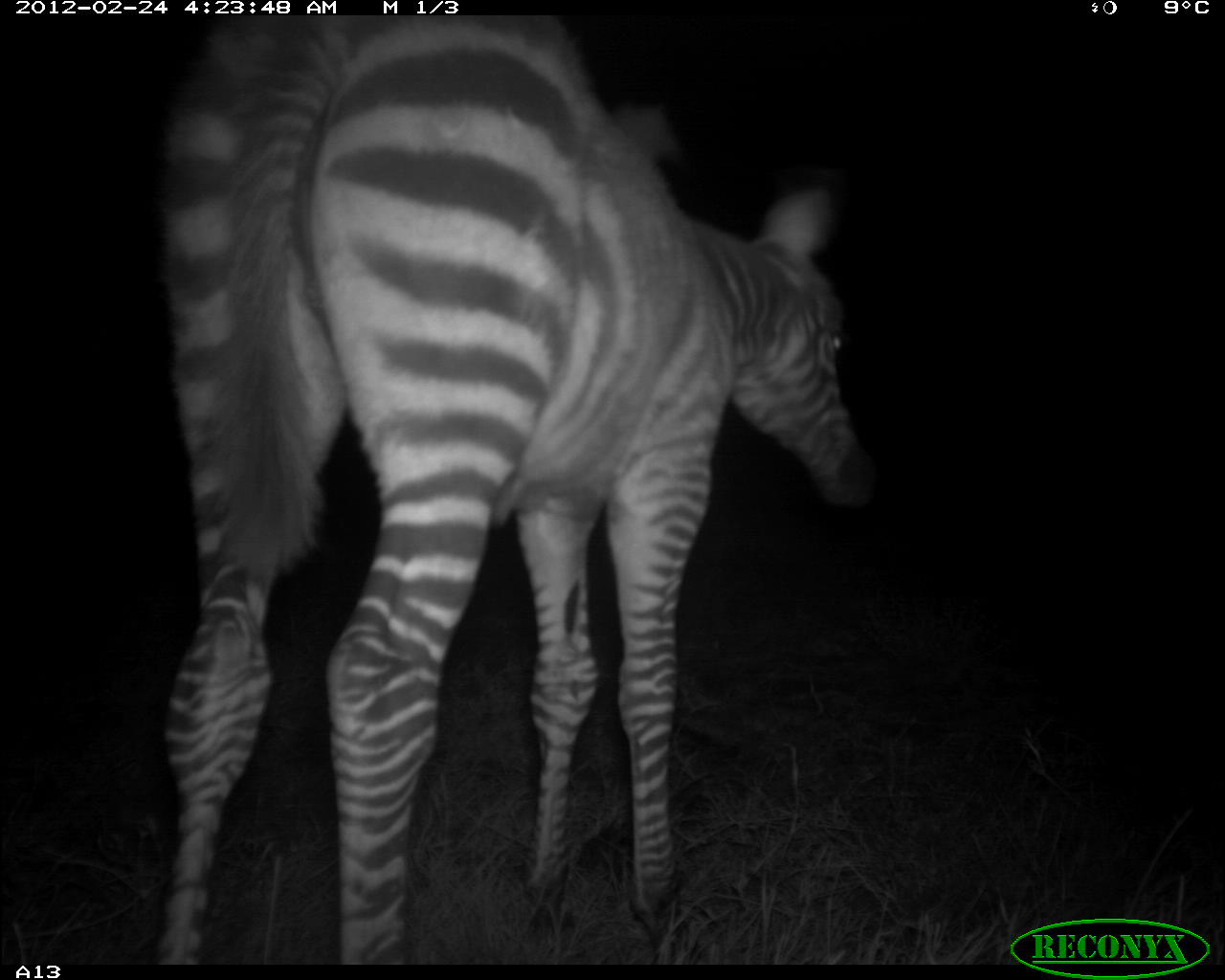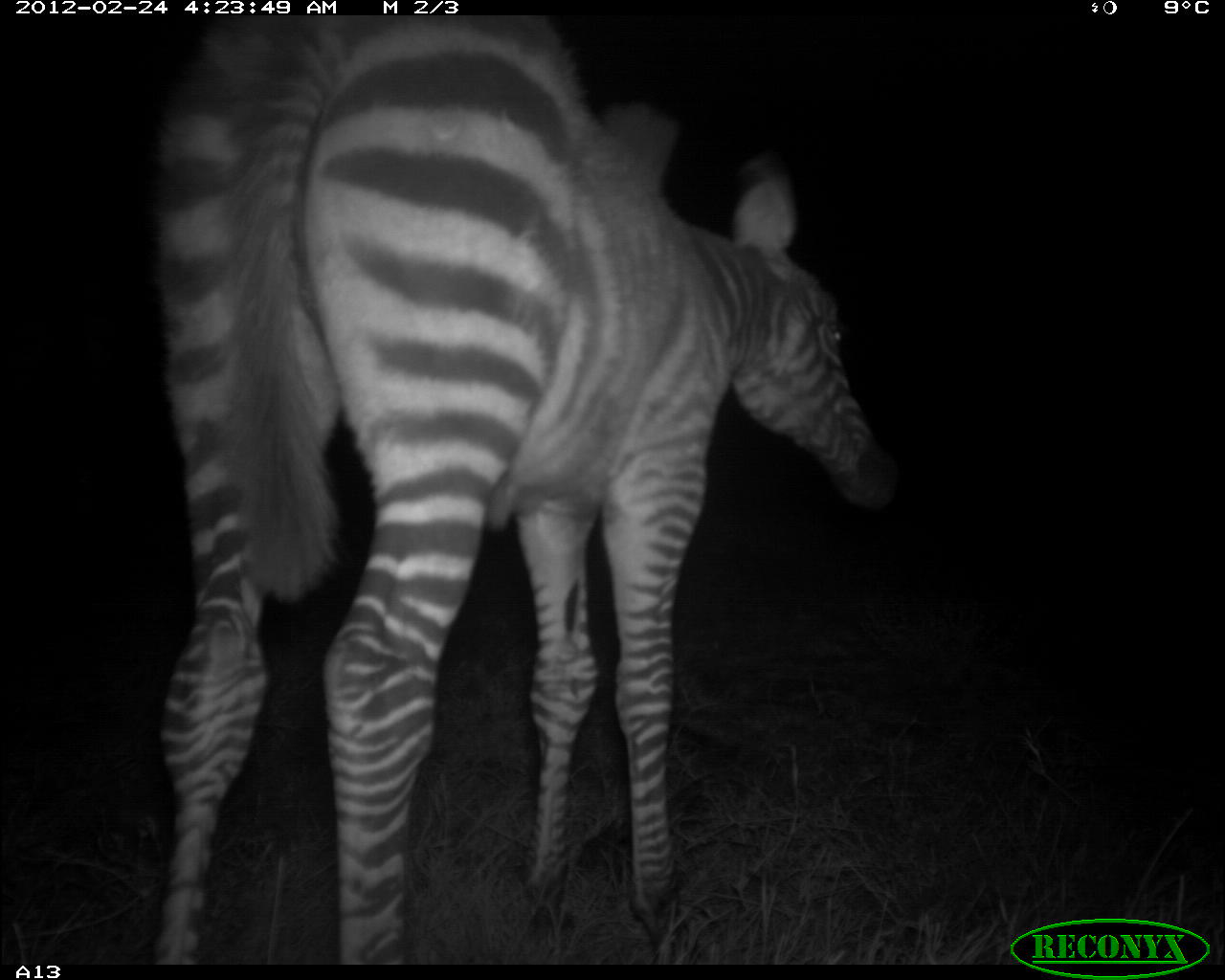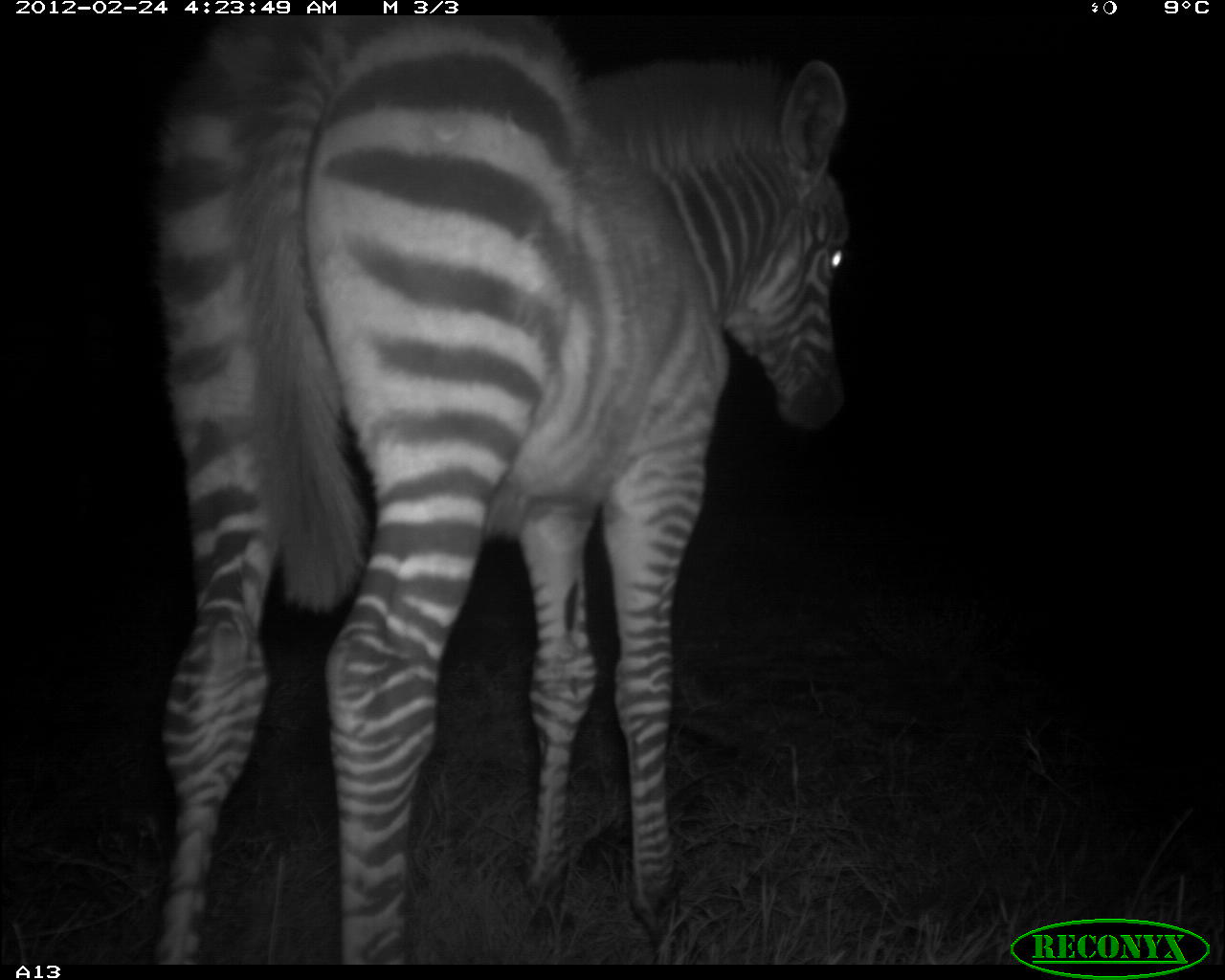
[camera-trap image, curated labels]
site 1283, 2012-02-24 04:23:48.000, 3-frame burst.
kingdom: Animalia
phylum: Chordata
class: Mammalia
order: Perissodactyla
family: Equidae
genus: Equus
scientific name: Equus quagga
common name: plains zebra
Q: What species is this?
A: Equus quagga (plains zebra).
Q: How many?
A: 1.